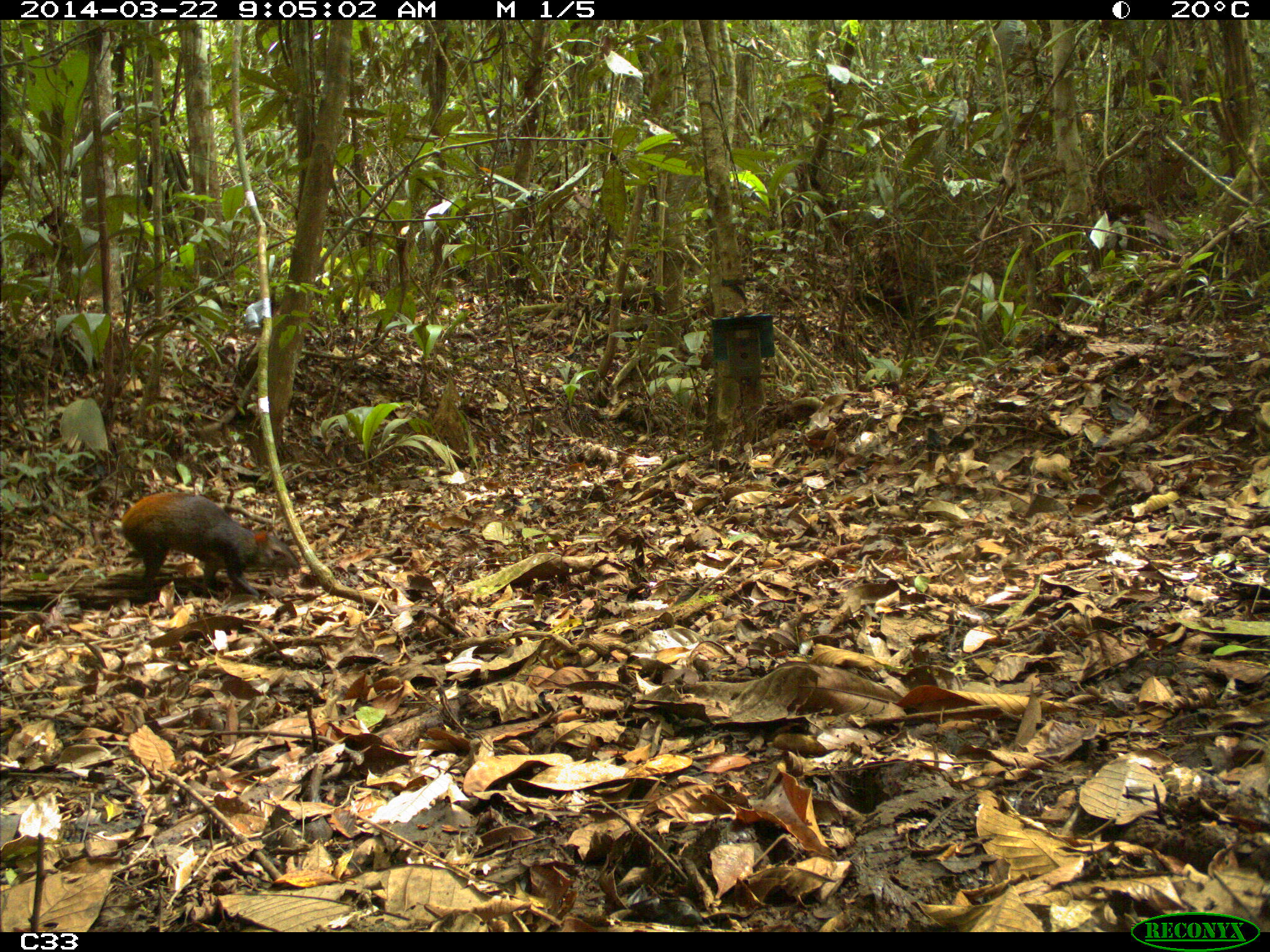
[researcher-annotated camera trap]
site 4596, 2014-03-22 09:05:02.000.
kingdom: Animalia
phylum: Chordata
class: Mammalia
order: Rodentia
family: Dasyproctidae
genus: Dasyprocta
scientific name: Dasyprocta leporina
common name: red-rumped agouti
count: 1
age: adult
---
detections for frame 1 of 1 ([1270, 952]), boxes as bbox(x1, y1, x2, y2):
dasyprocta leporina: bbox(119, 491, 301, 596)